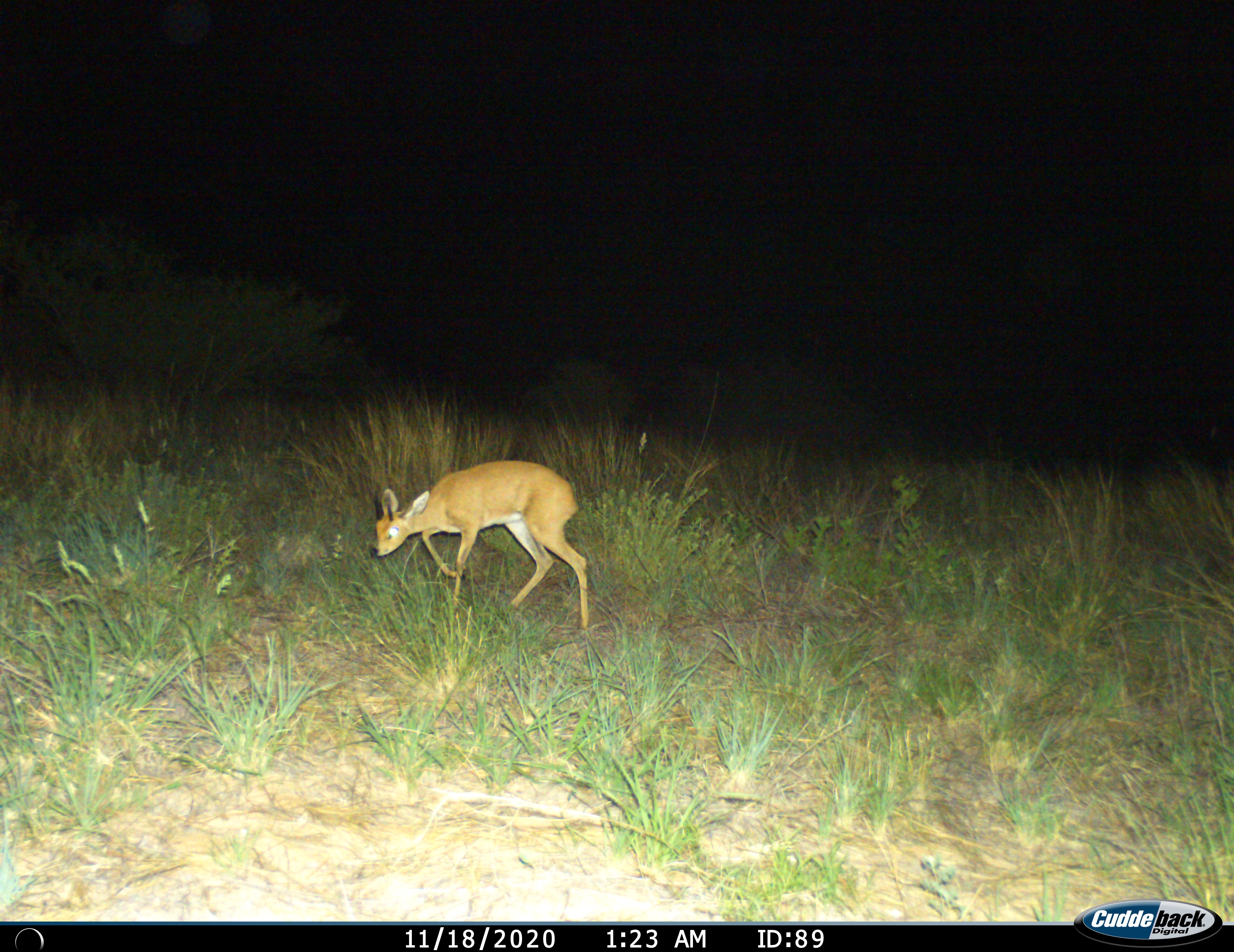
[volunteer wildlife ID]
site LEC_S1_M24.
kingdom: Animalia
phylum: Chordata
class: Mammalia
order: Artiodactyla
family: Bovidae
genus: Raphicerus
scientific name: Raphicerus campestris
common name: steenbok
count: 1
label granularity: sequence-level